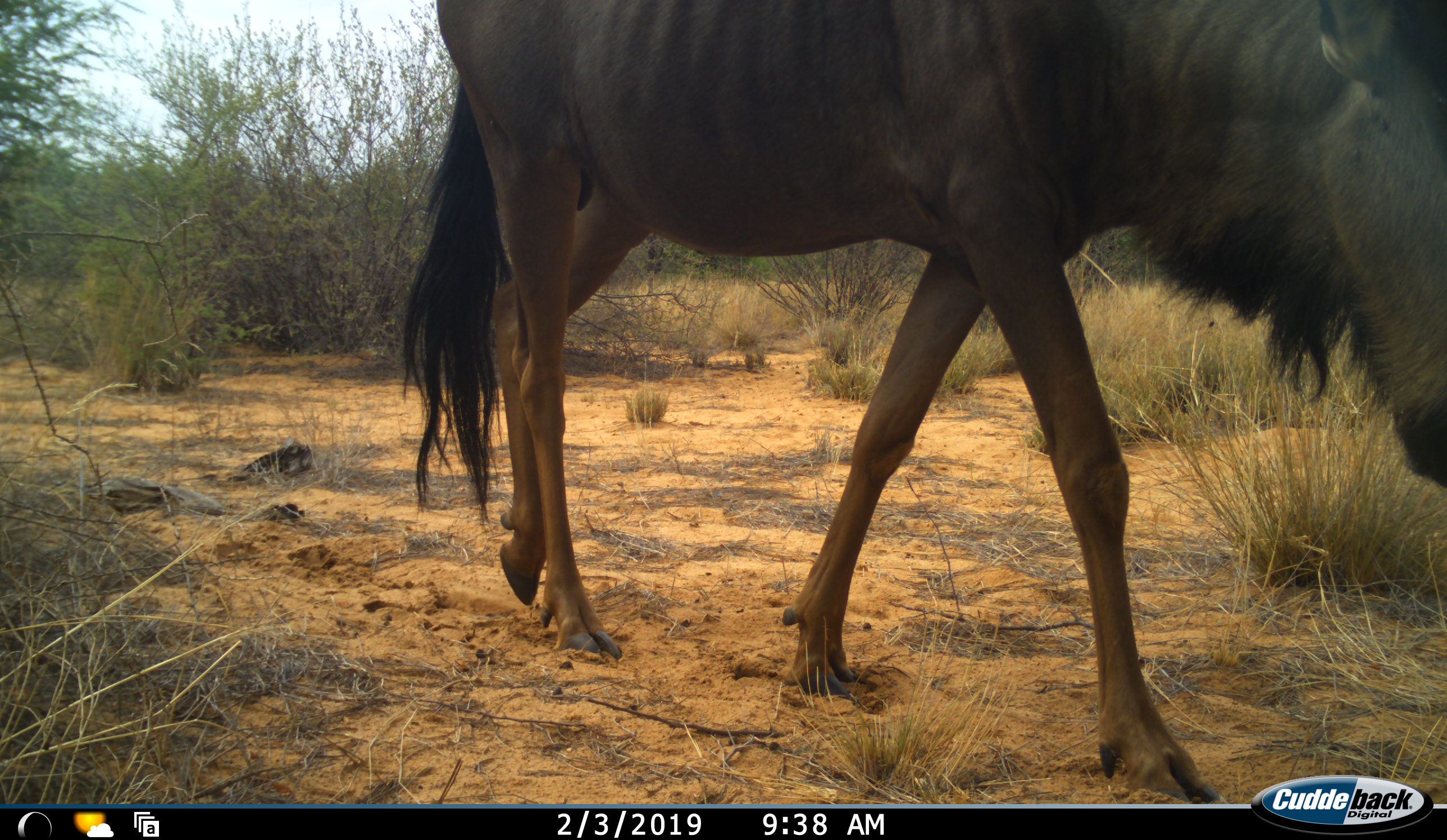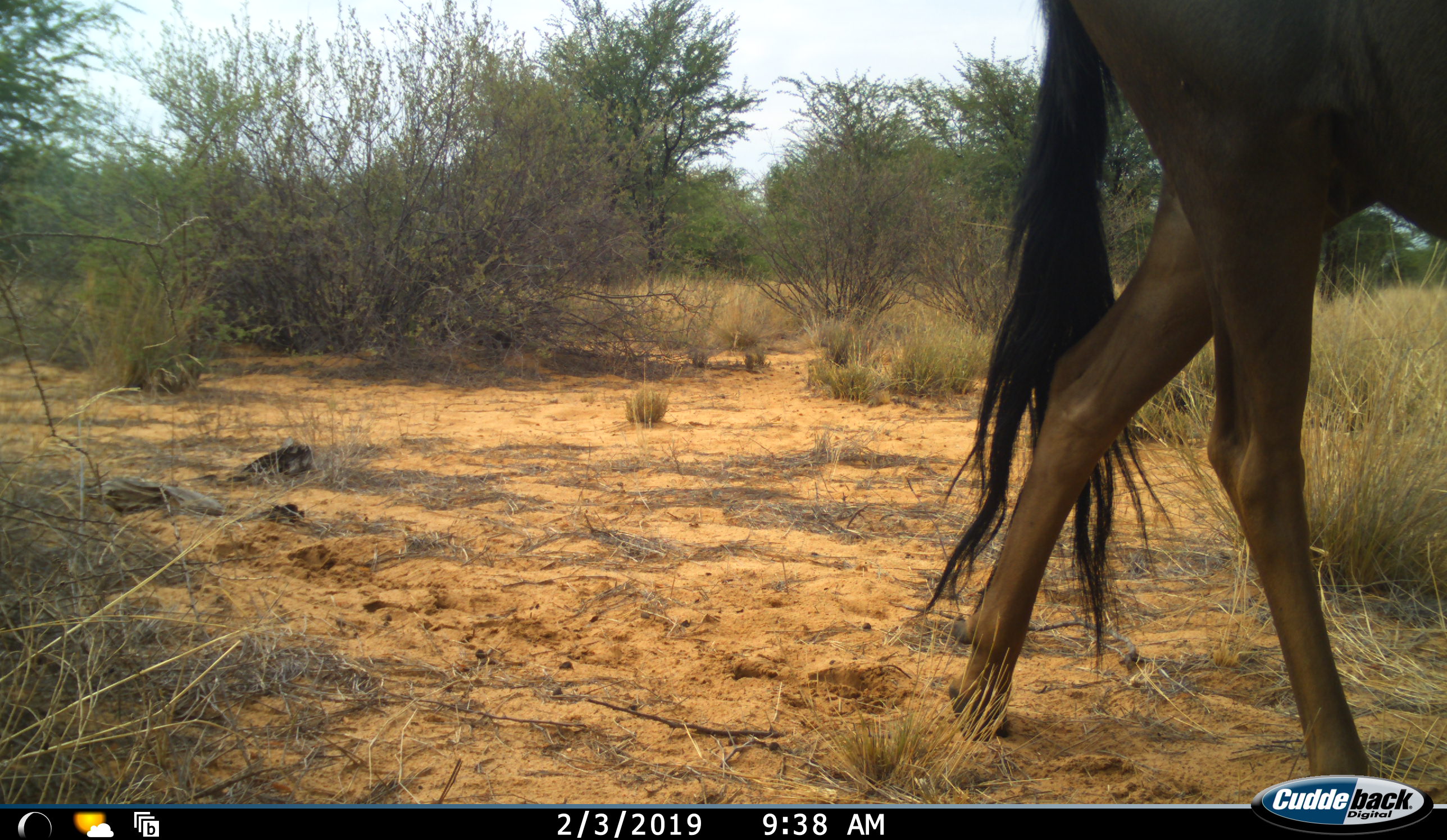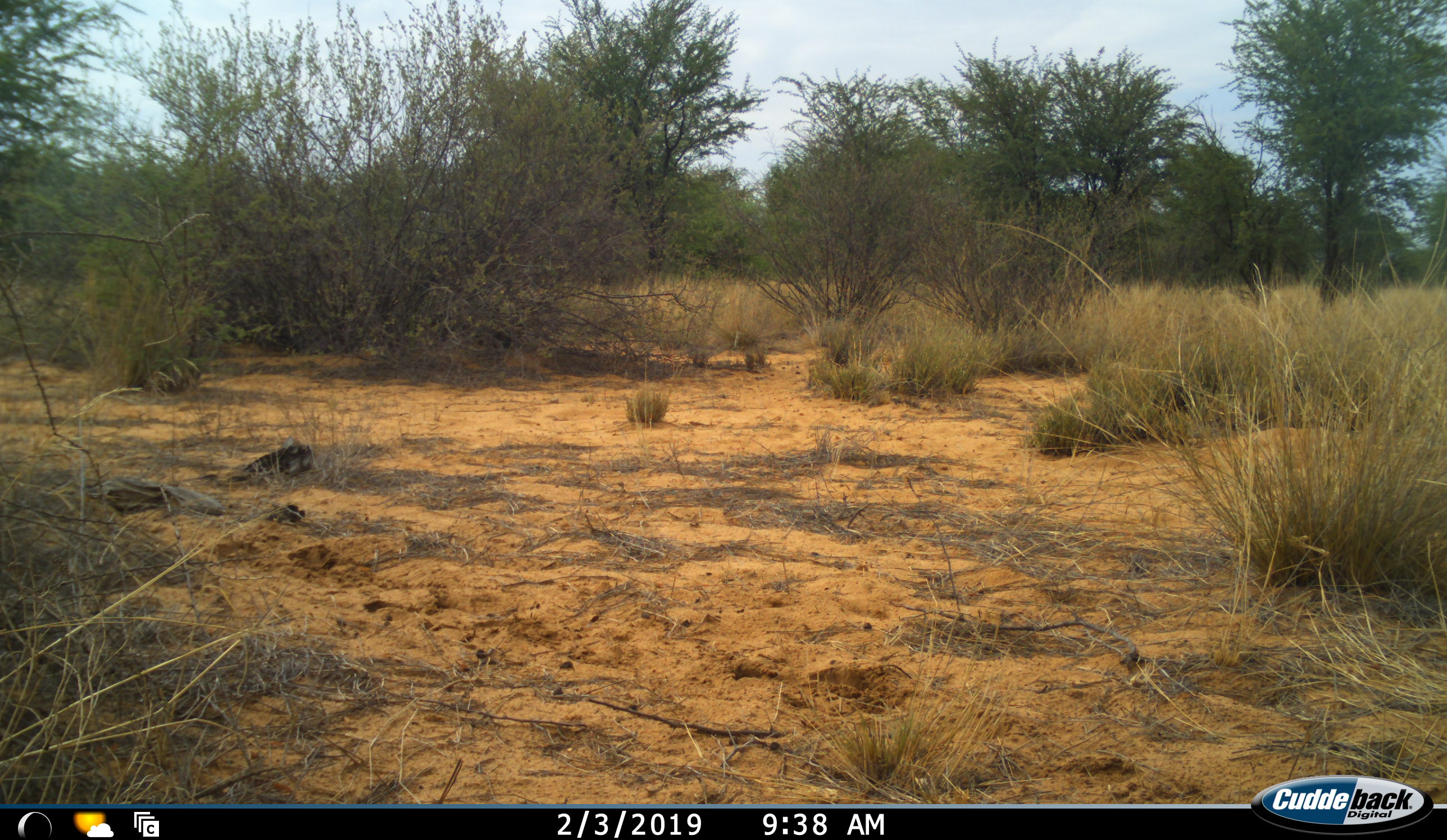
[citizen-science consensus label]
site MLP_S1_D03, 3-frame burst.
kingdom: Animalia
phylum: Chordata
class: Mammalia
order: Artiodactyla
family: Bovidae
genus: Connochaetes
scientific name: Connochaetes taurinus taurinus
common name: blue wildebeest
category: wildebeestblue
Wildebeestblue (blue wildebeest) (Connochaetes taurinus taurinus), count 1. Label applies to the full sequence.